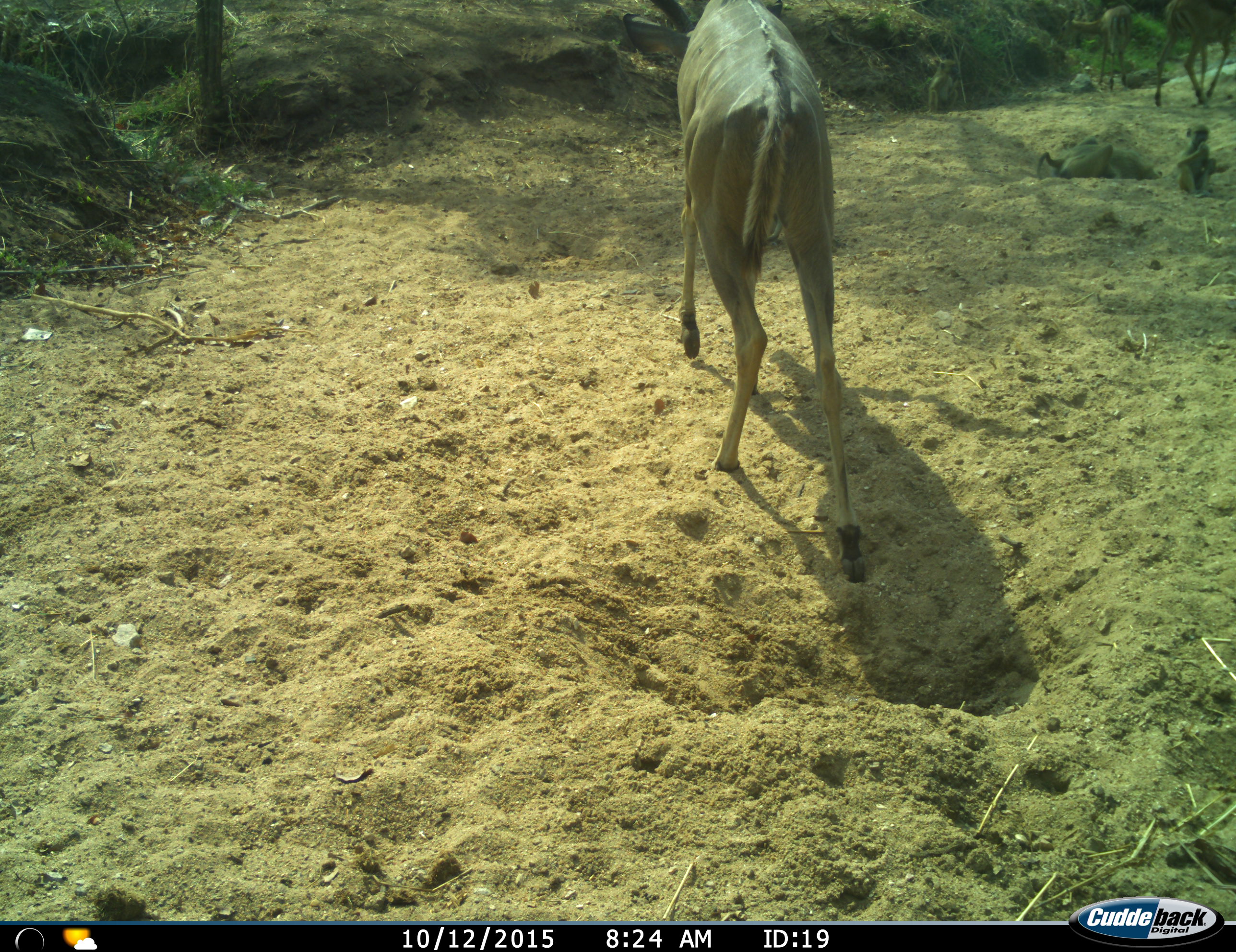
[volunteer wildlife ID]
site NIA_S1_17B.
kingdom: Animalia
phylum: Chordata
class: Mammalia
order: Primates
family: Cercopithecidae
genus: Papio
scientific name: Papio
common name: baboon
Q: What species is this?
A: Baboon (Papio).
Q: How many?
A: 3.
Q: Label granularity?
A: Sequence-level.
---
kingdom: Animalia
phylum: Chordata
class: Mammalia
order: Artiodactyla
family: Bovidae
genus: Tragelaphus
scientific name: Tragelaphus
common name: kudu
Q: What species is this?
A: Kudu (Tragelaphus).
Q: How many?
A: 1.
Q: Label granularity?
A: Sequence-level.